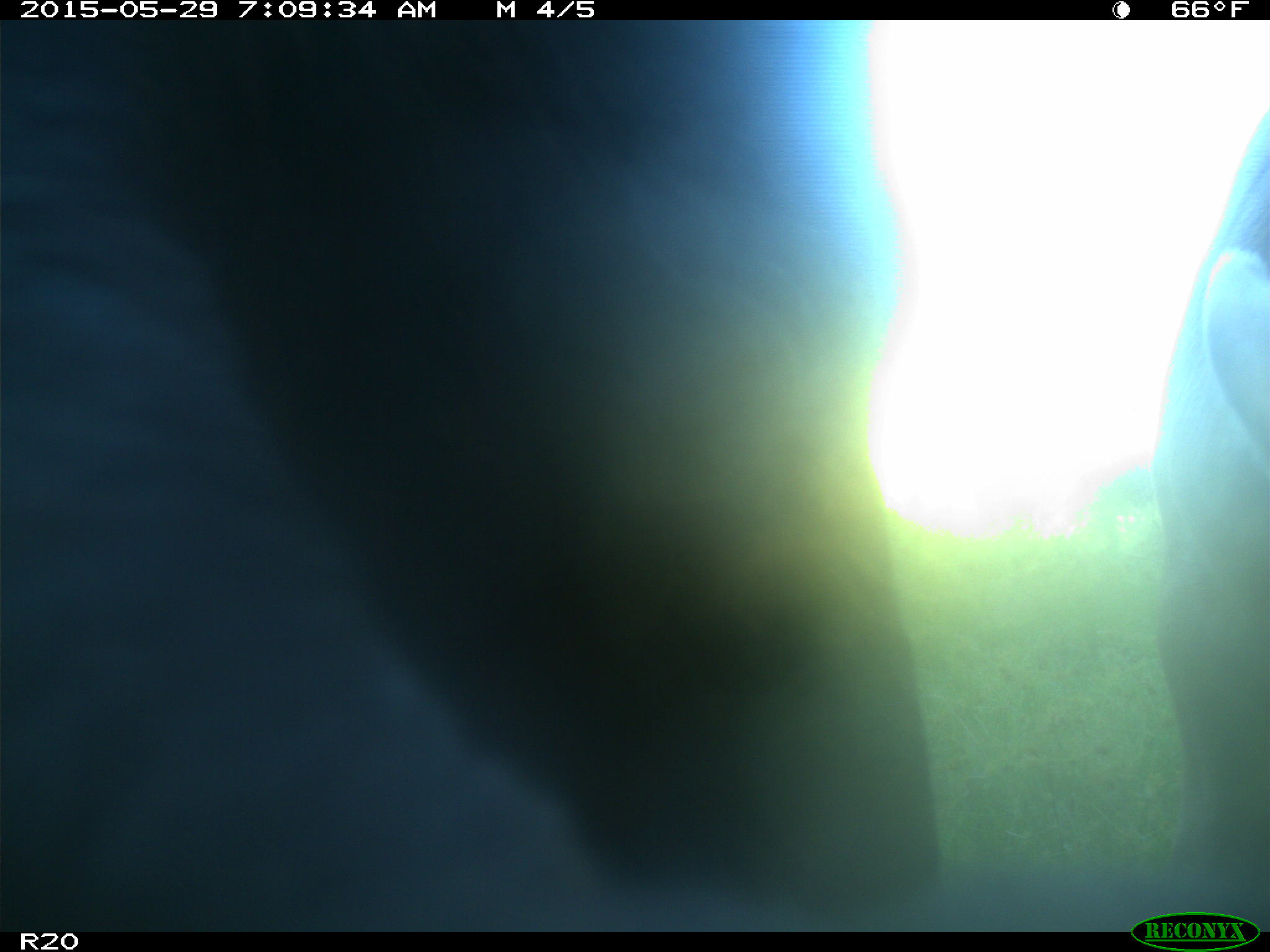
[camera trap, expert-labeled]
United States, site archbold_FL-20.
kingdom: Animalia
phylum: Chordata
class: Mammalia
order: Artiodactyla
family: Bovidae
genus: Bos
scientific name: Bos taurus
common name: domestic cow